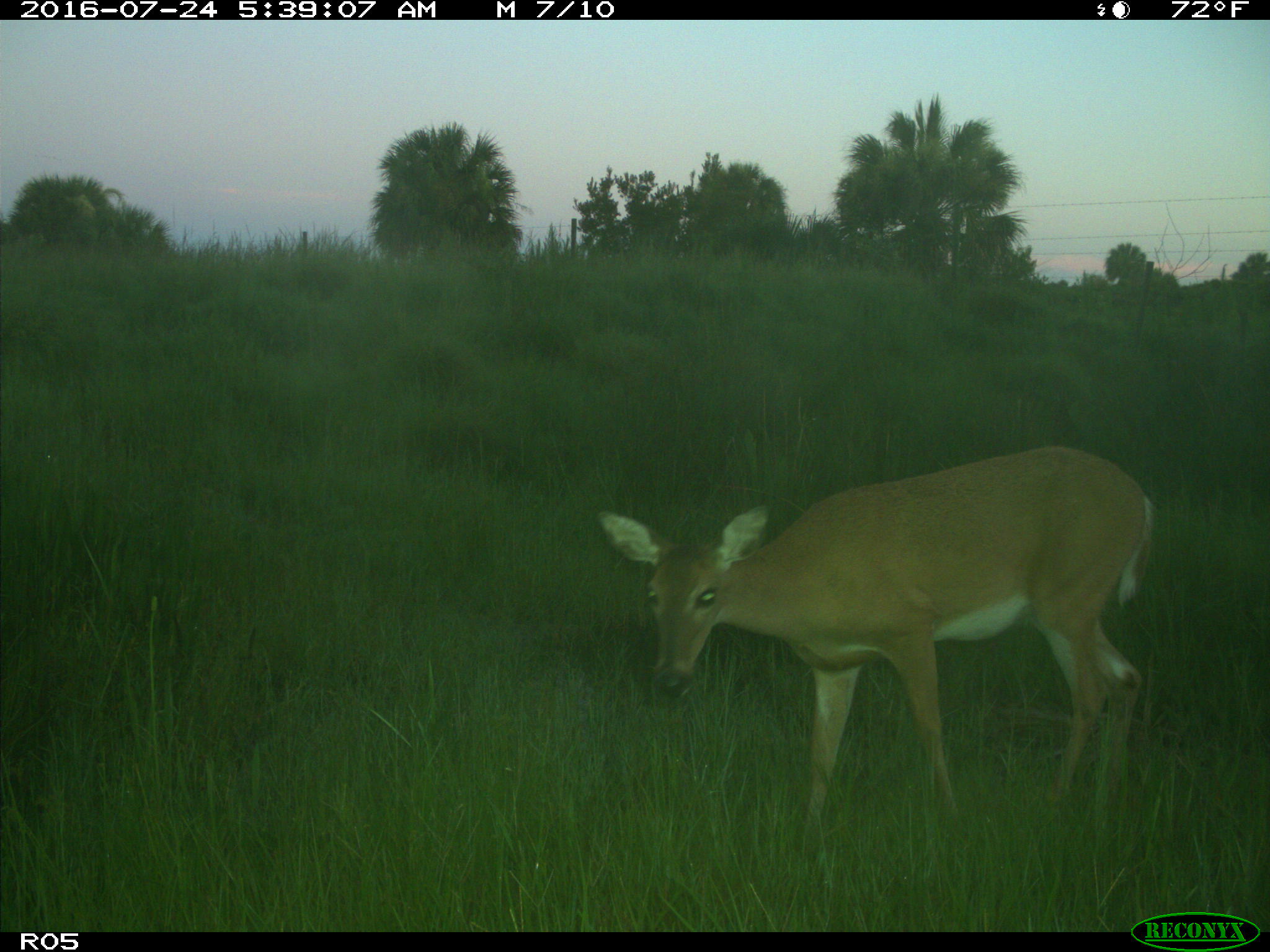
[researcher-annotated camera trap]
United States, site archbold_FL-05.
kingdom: Animalia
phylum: Chordata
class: Mammalia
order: Artiodactyla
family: Cervidae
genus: Odocoileus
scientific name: Odocoileus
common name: deer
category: unidentified deer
Unidentified deer (deer) (Odocoileus).